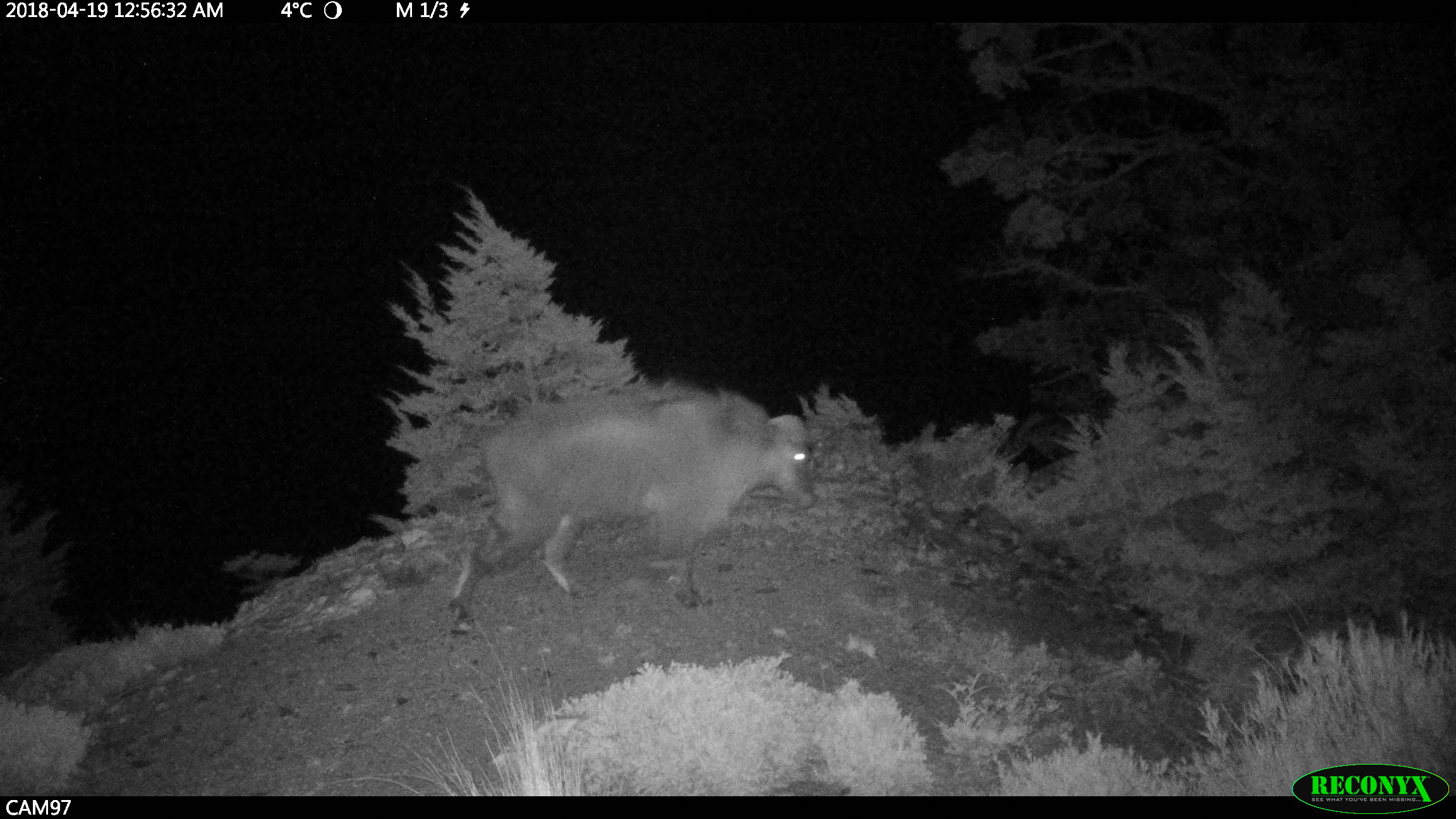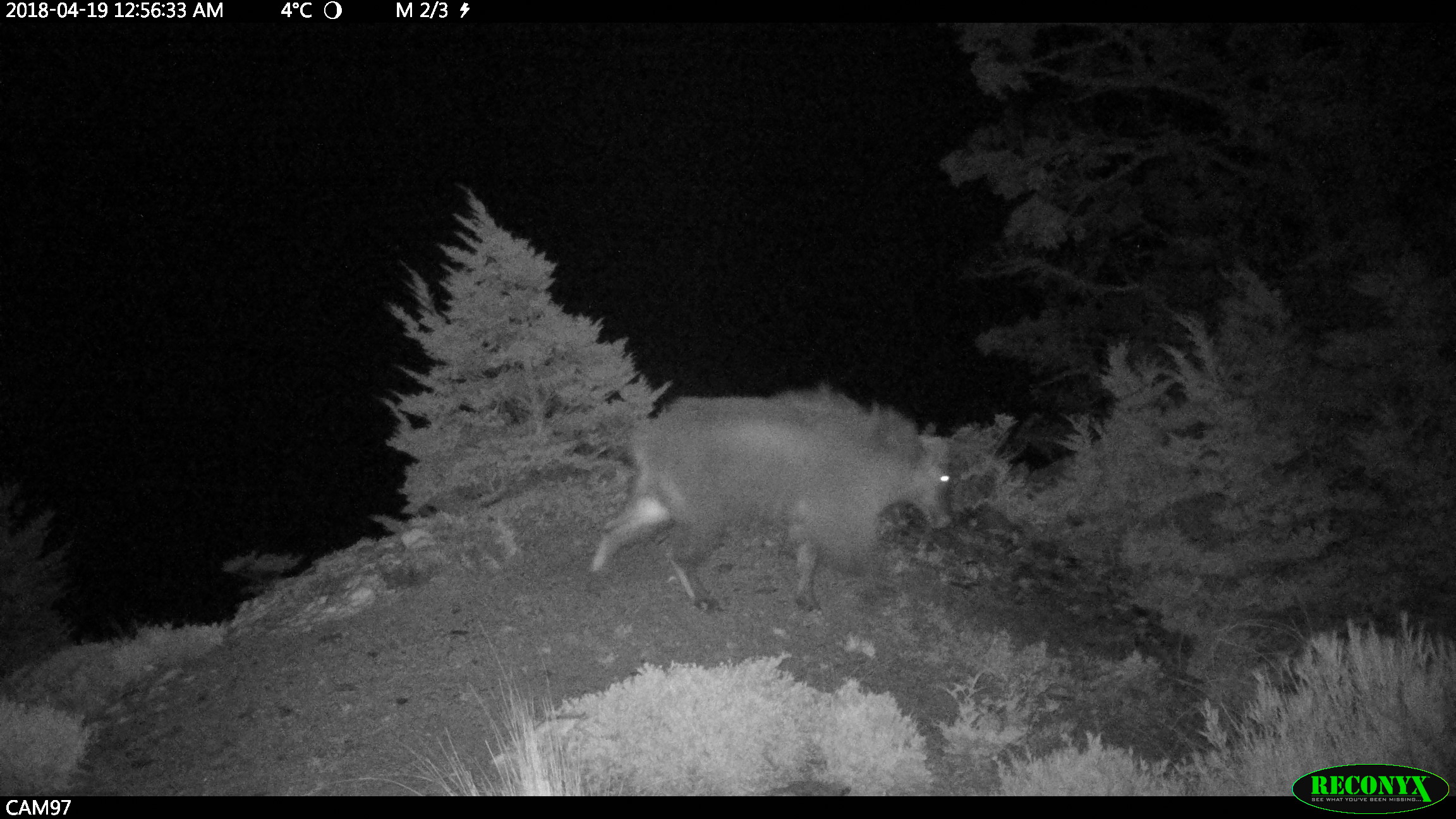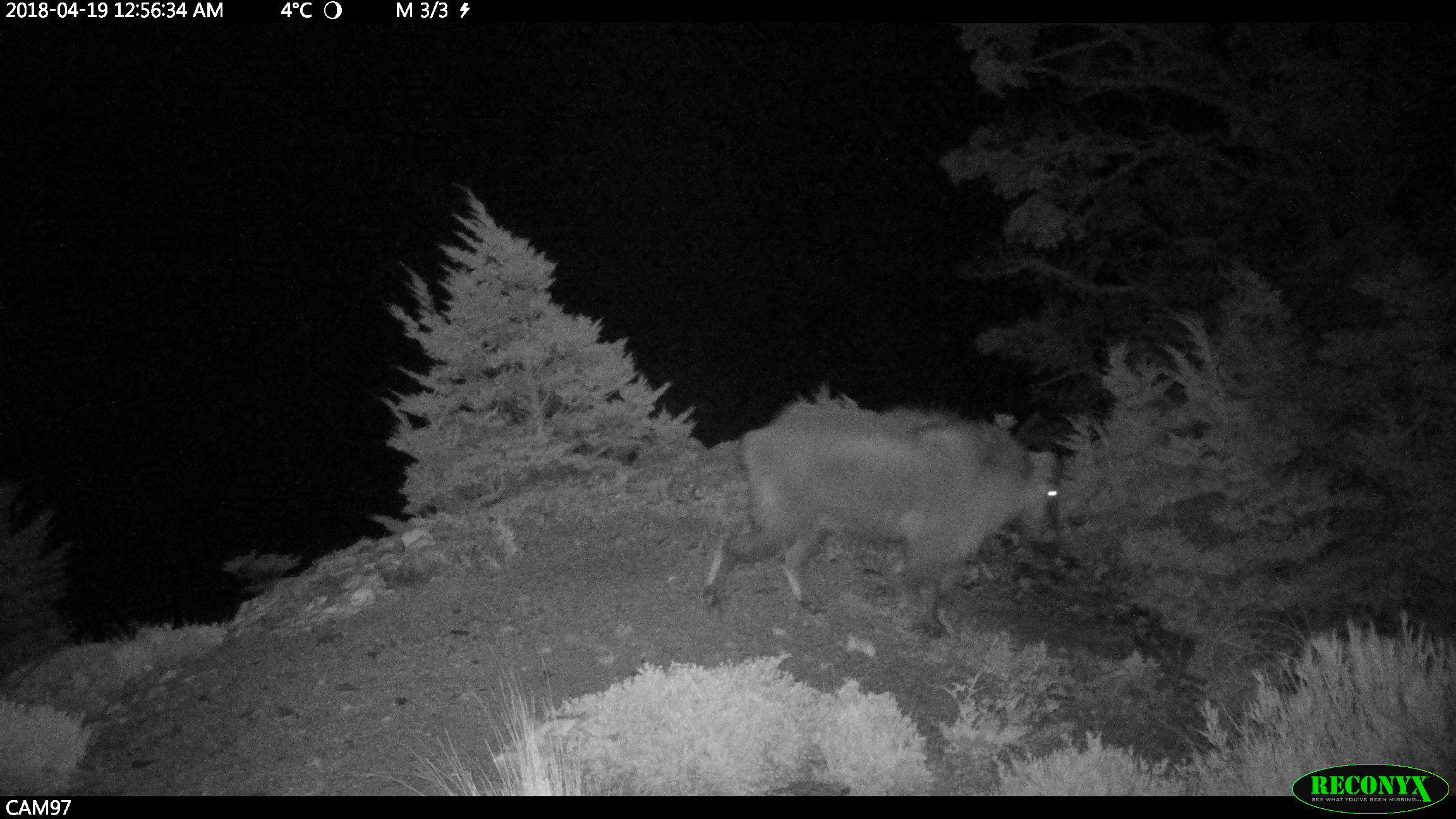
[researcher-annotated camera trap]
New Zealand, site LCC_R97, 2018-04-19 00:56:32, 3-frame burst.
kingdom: Animalia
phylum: Chordata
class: Mammalia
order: Artiodactyla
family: Bovidae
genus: Nilgiritragus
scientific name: Nilgiritragus hylocrius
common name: tahr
Tahr (Nilgiritragus hylocrius).